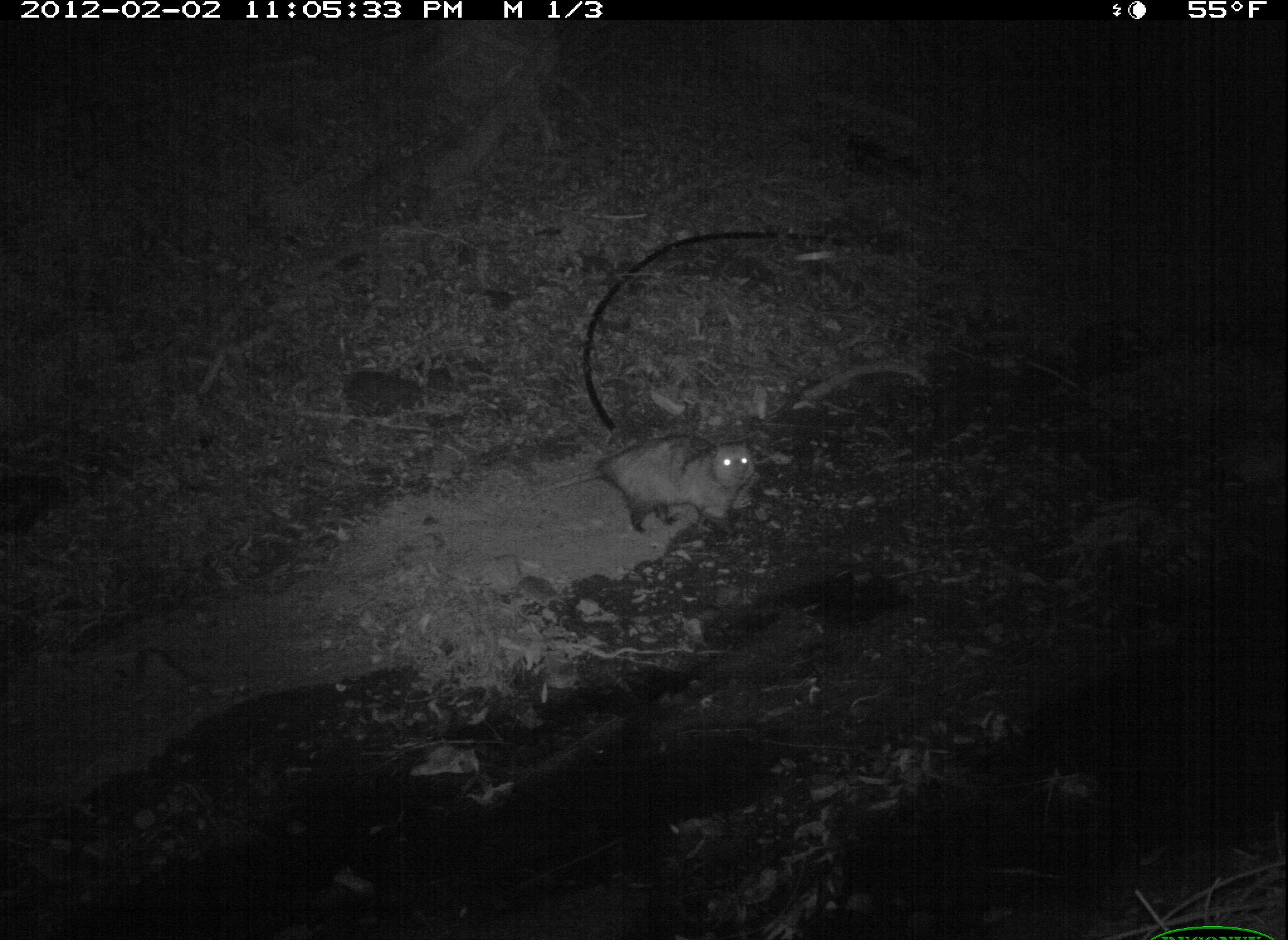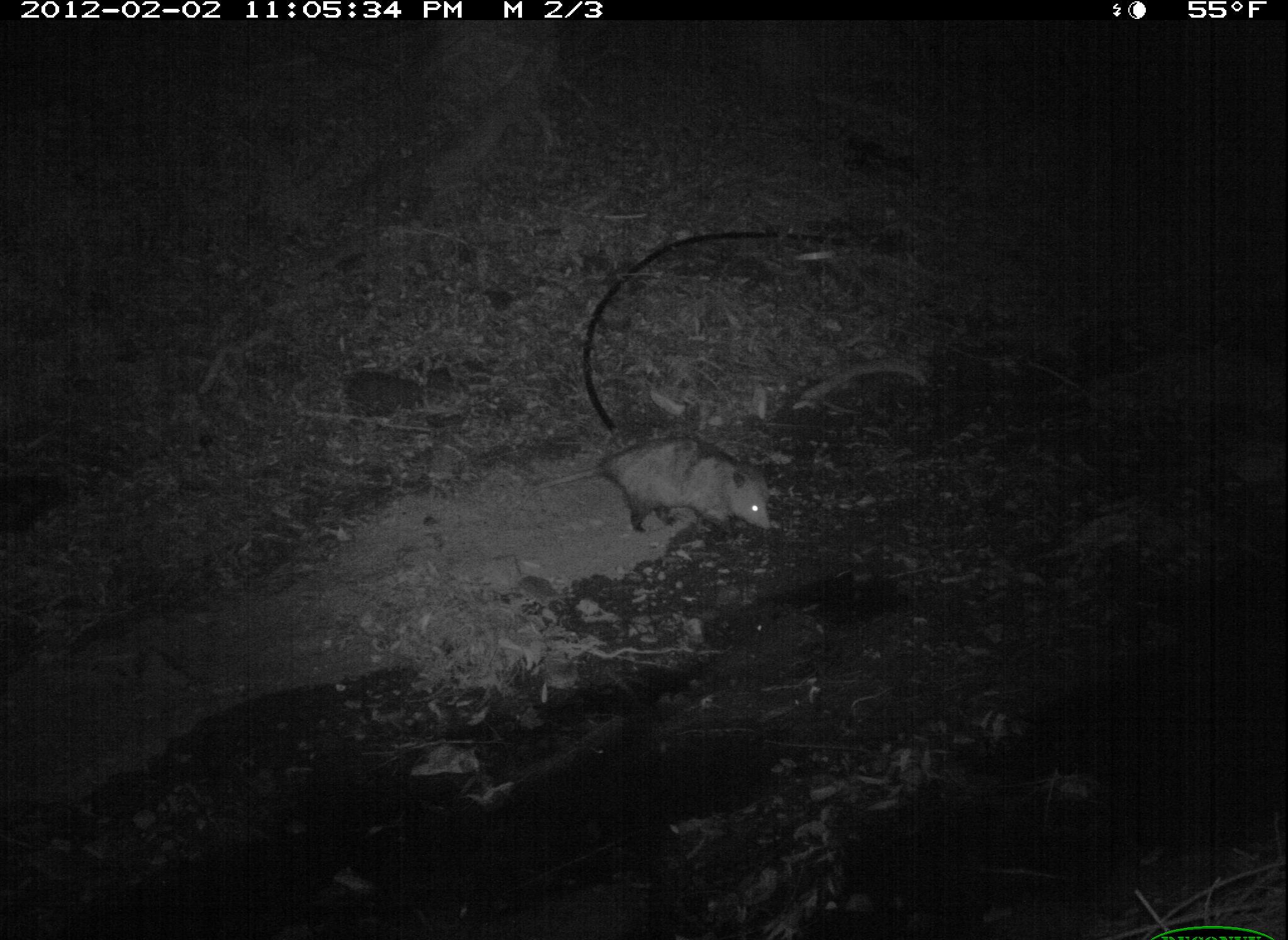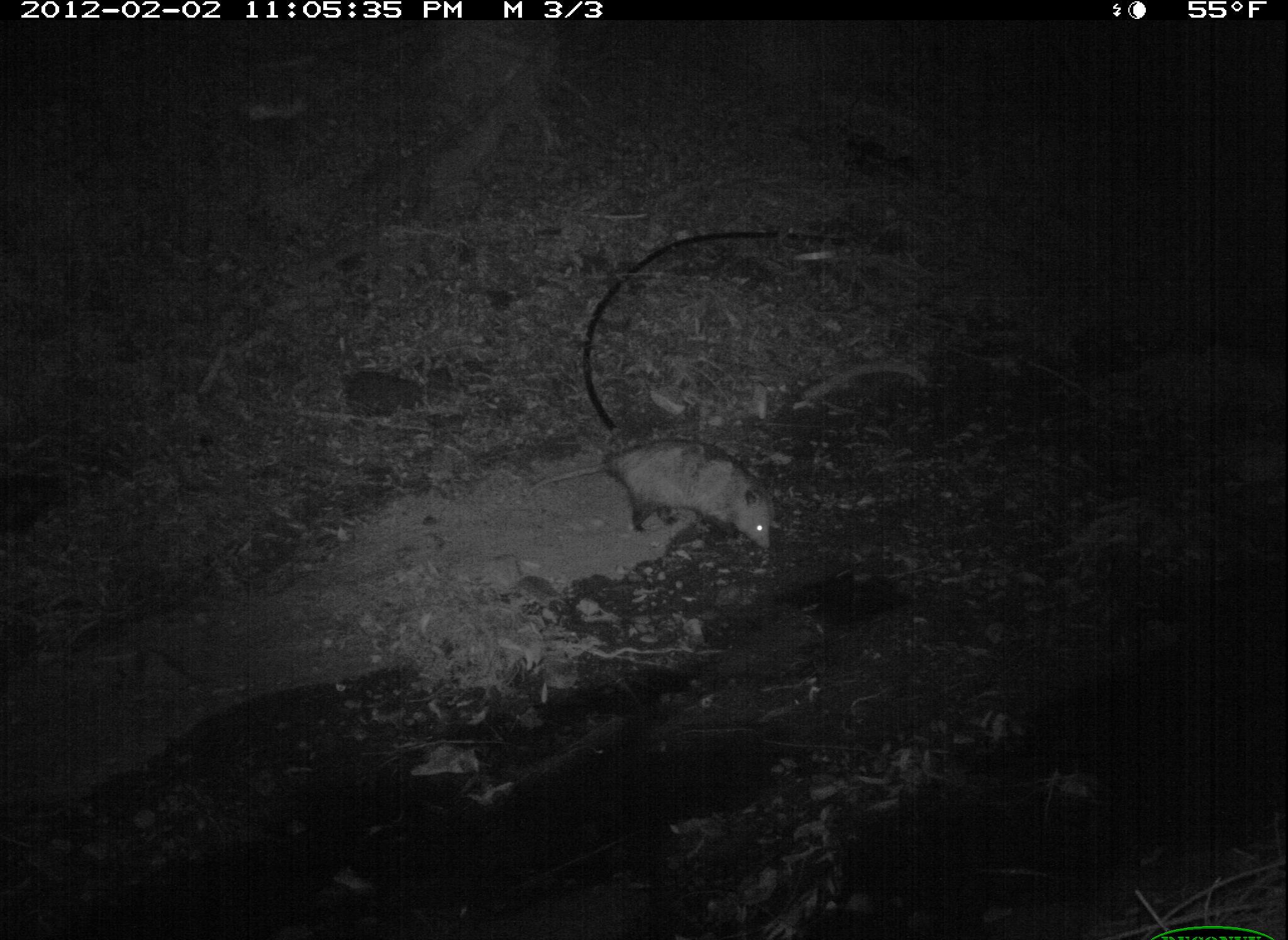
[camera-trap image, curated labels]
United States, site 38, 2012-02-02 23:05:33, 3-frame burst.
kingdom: Animalia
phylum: Chordata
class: Mammalia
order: Didelphimorphia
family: Didelphidae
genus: Didelphis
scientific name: Didelphis virginiana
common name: virginia opossum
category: opossum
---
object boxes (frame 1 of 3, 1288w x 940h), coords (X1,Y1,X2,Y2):
opossum: (576,408,781,549)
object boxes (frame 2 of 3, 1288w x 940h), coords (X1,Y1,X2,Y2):
opossum: (583,425,799,567)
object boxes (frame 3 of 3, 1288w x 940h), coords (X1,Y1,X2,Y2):
opossum: (517,433,797,570)